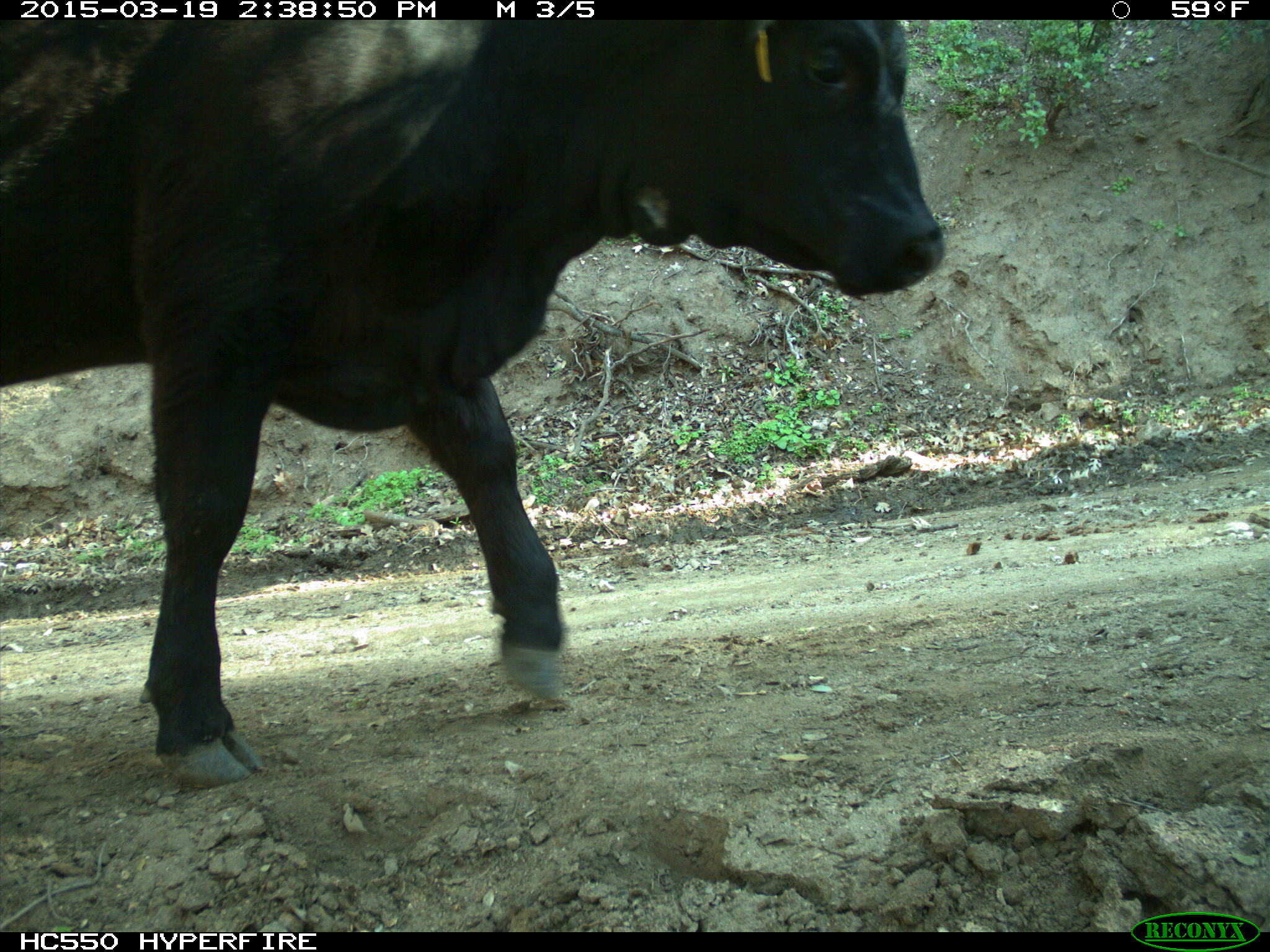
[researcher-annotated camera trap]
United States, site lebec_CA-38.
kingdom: Animalia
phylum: Chordata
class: Mammalia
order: Artiodactyla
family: Bovidae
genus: Bos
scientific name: Bos taurus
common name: domestic cow